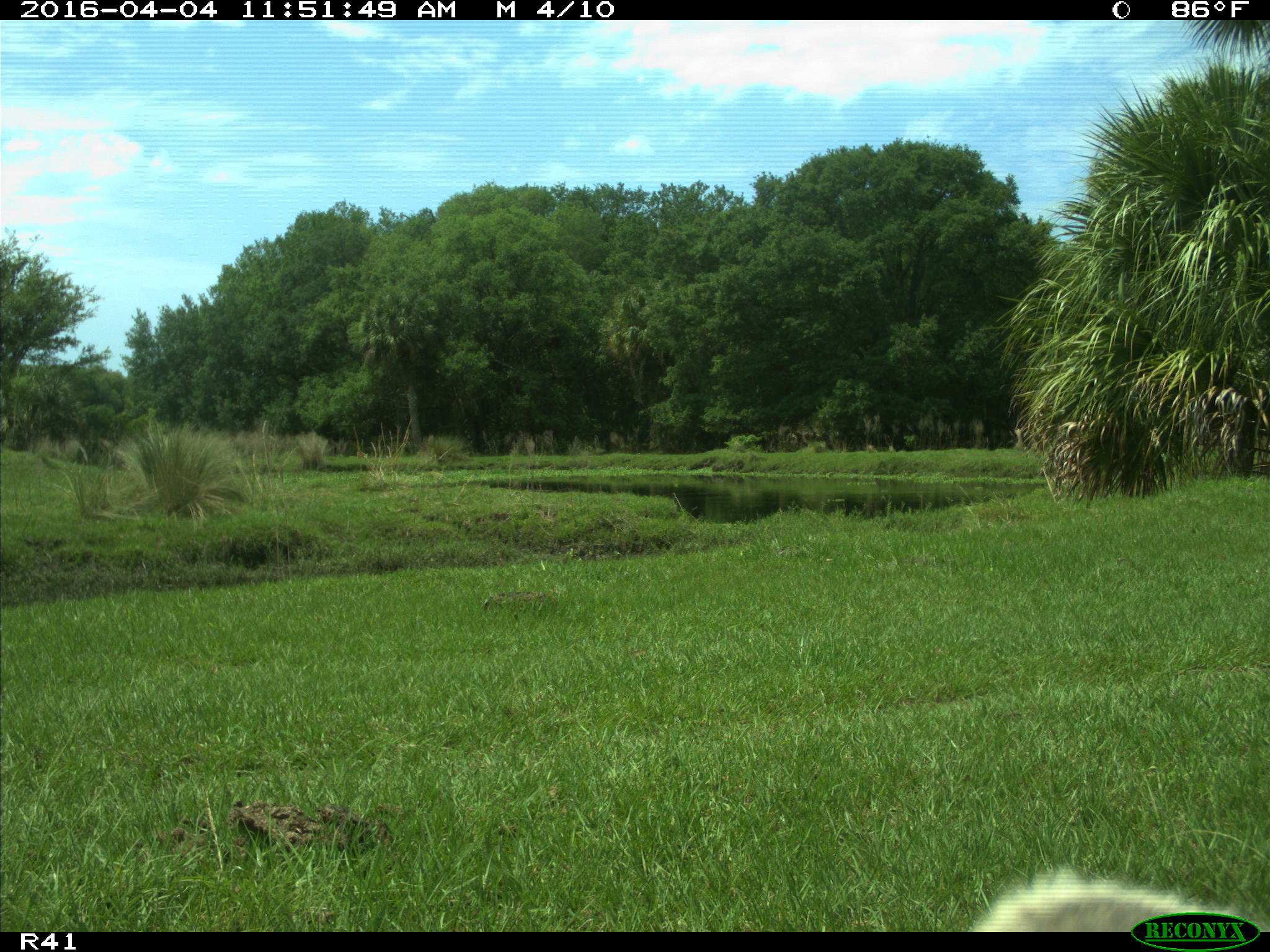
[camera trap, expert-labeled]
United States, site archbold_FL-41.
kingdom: Animalia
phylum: Chordata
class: Mammalia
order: Artiodactyla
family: Bovidae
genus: Bos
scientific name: Bos taurus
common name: domestic cow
Bos taurus (domestic cow).